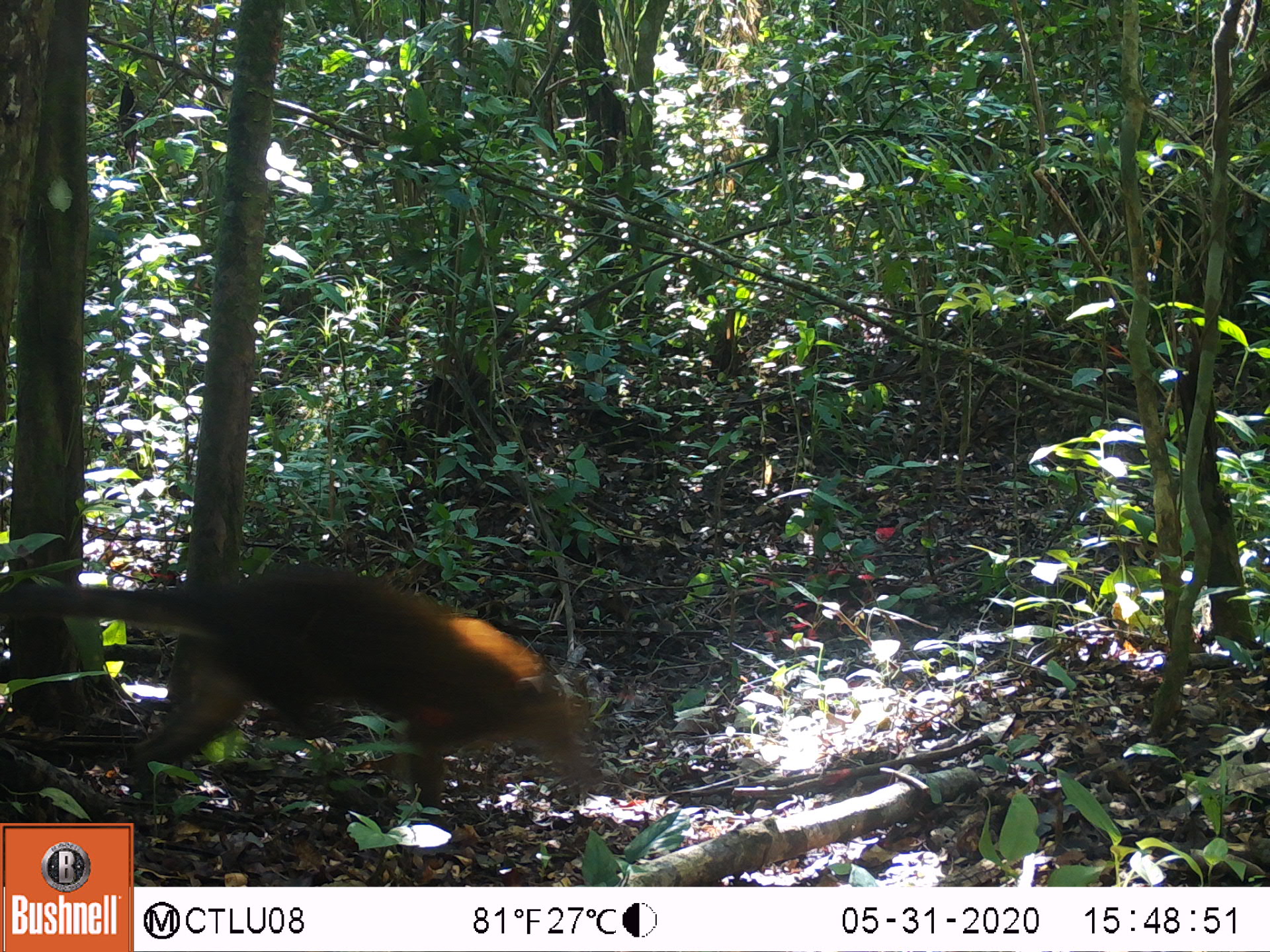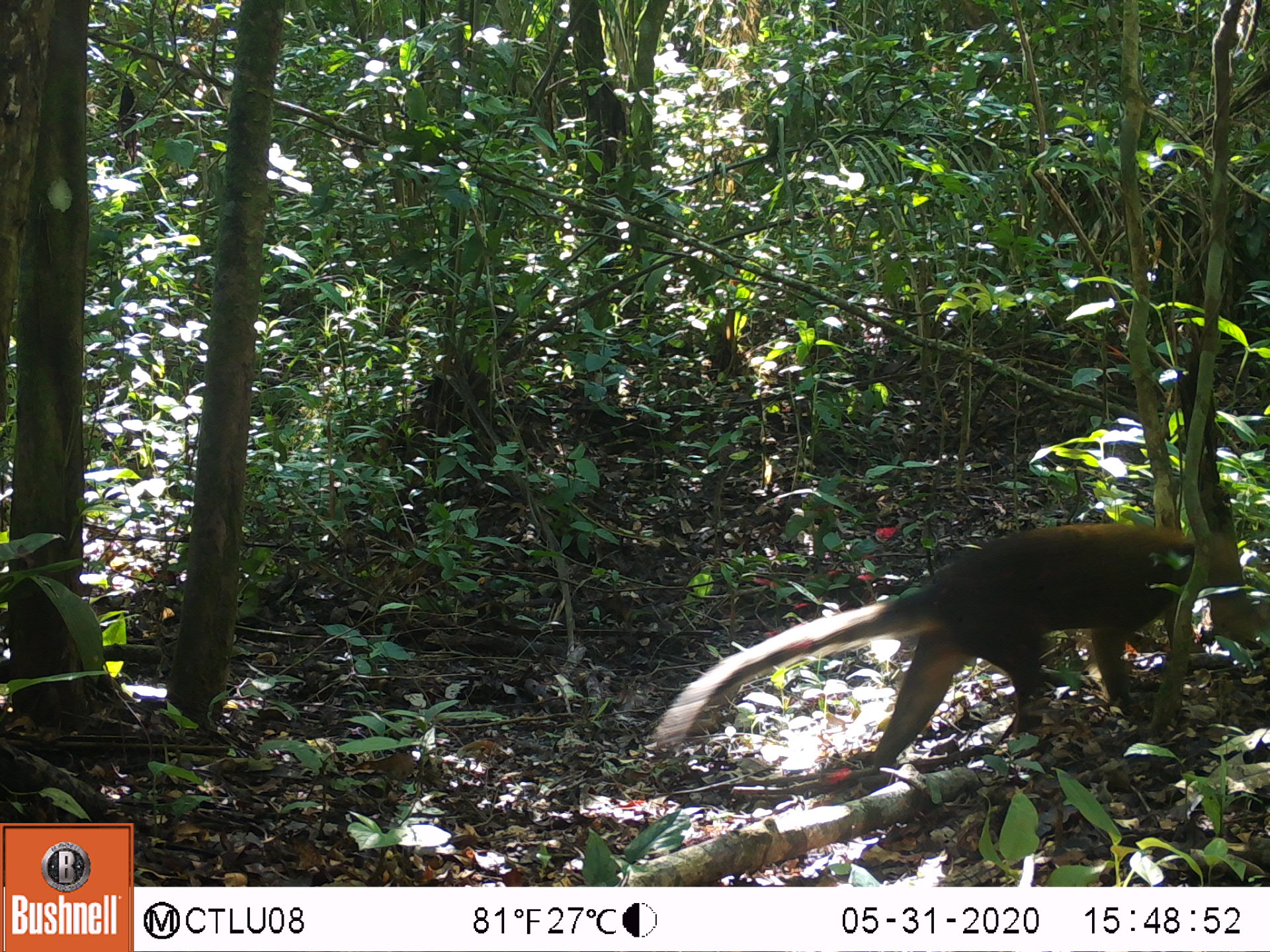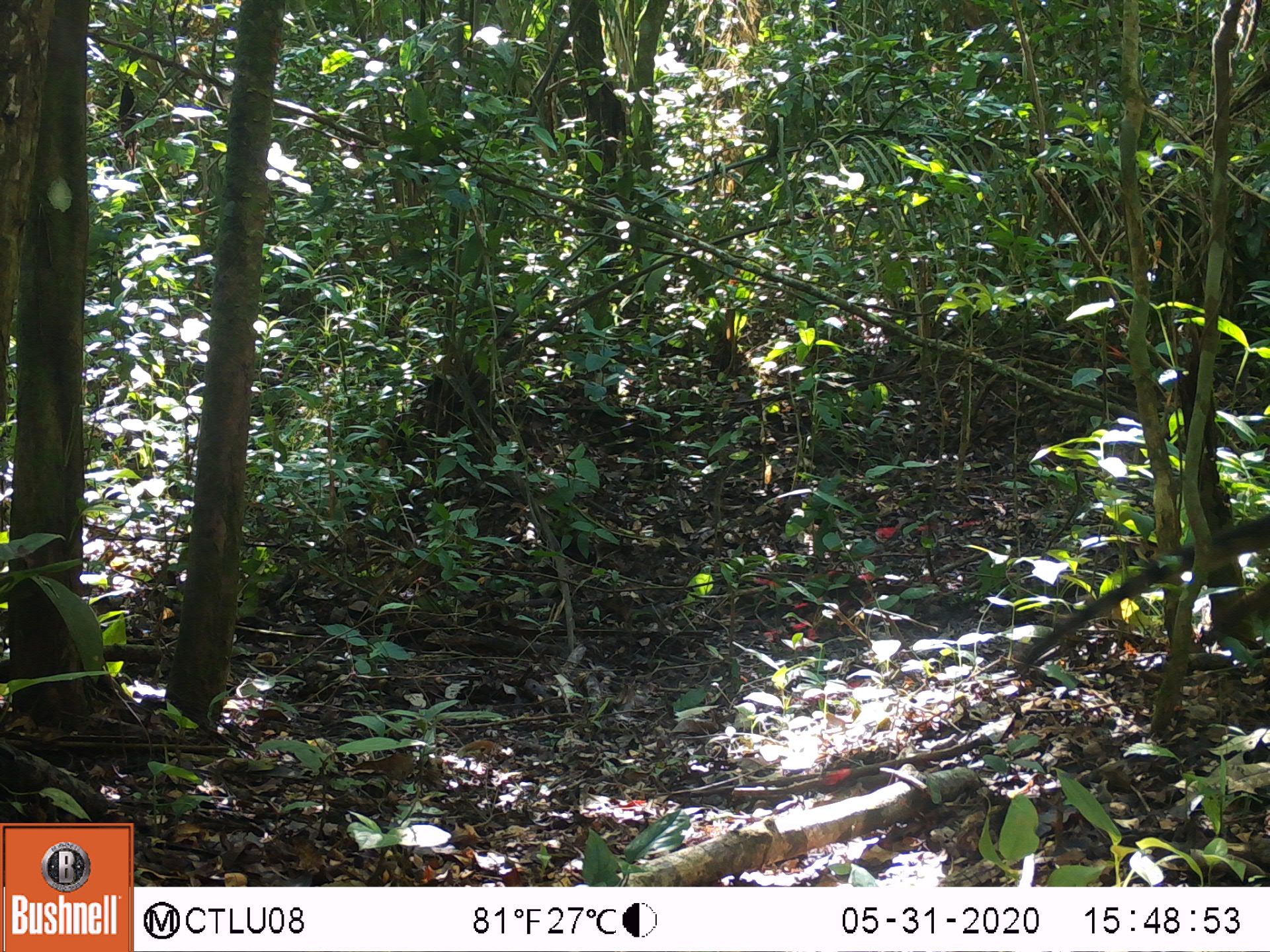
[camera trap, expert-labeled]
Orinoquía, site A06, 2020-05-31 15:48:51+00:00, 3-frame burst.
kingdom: Animalia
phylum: Chordata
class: Mammalia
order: Carnivora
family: Procyonidae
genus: Nasua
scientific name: Nasua nasua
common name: south american coati